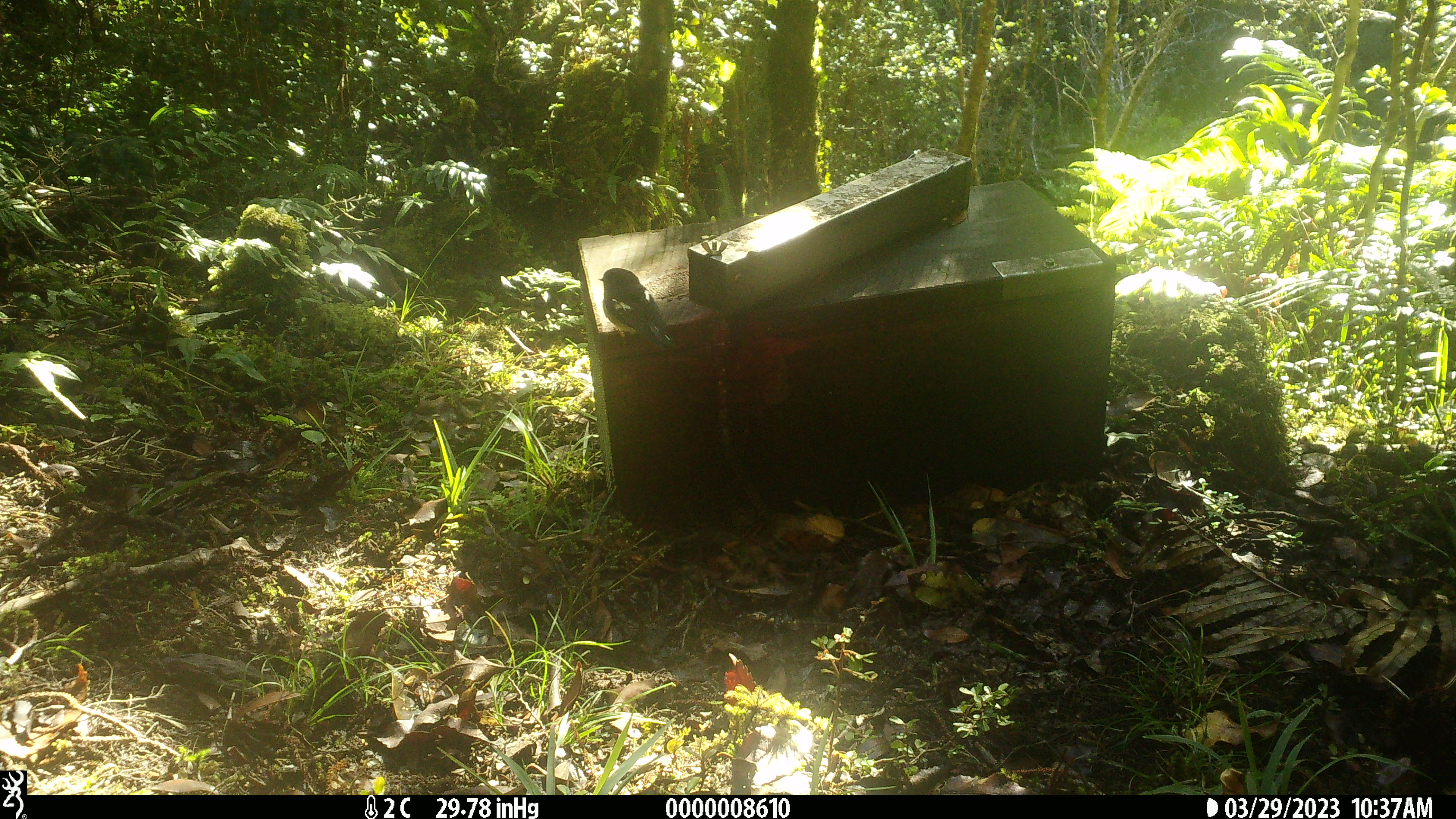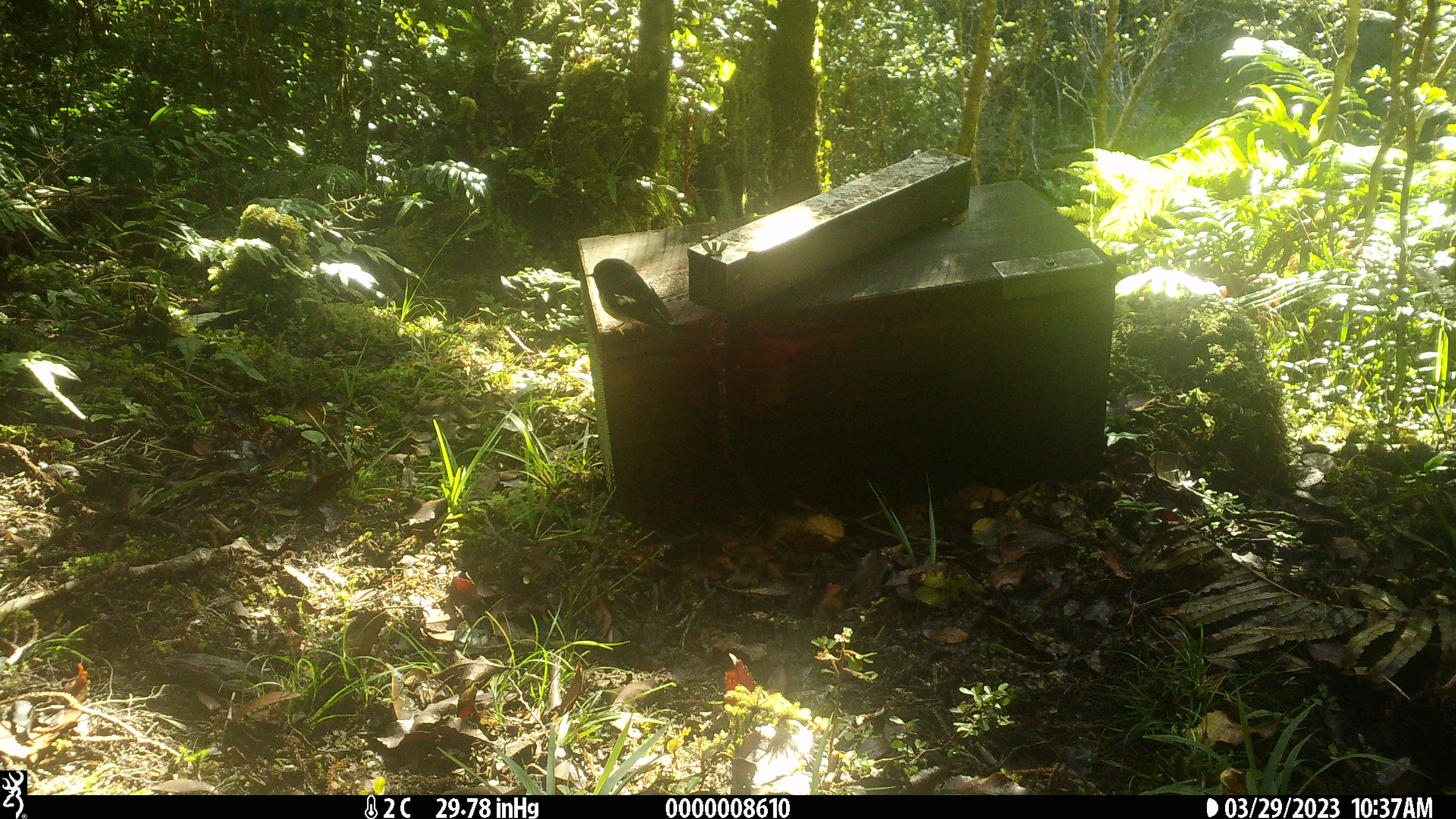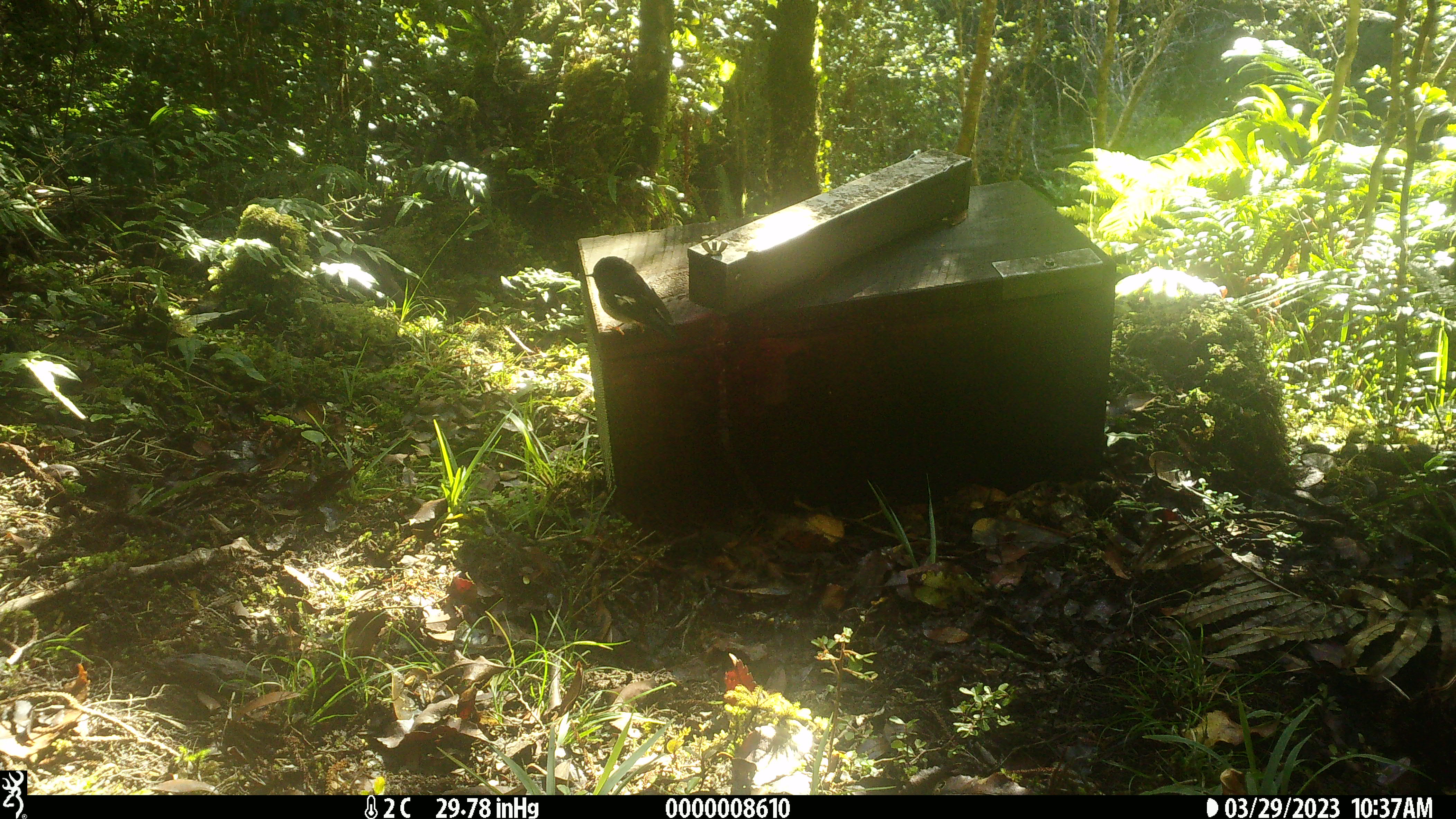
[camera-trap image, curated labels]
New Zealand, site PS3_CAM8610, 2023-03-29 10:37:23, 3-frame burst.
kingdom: Animalia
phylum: Chordata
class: Aves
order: Passeriformes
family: Petroicidae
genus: Petroica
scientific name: Petroica macrocephala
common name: tomtit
Tomtit (Petroica macrocephala).